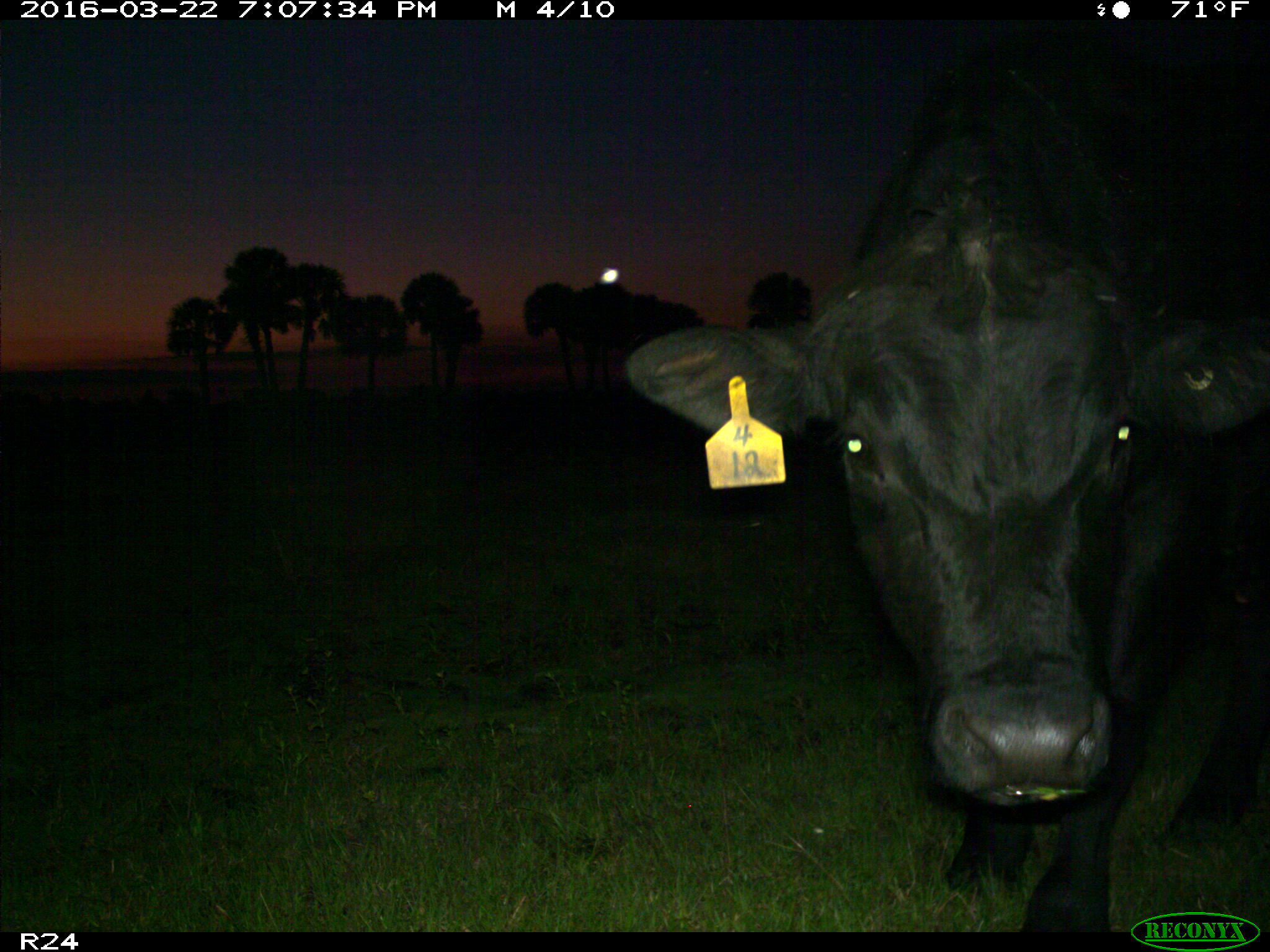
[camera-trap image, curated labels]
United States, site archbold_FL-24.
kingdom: Animalia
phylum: Chordata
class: Mammalia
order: Artiodactyla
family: Bovidae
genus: Bos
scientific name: Bos taurus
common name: domestic cow